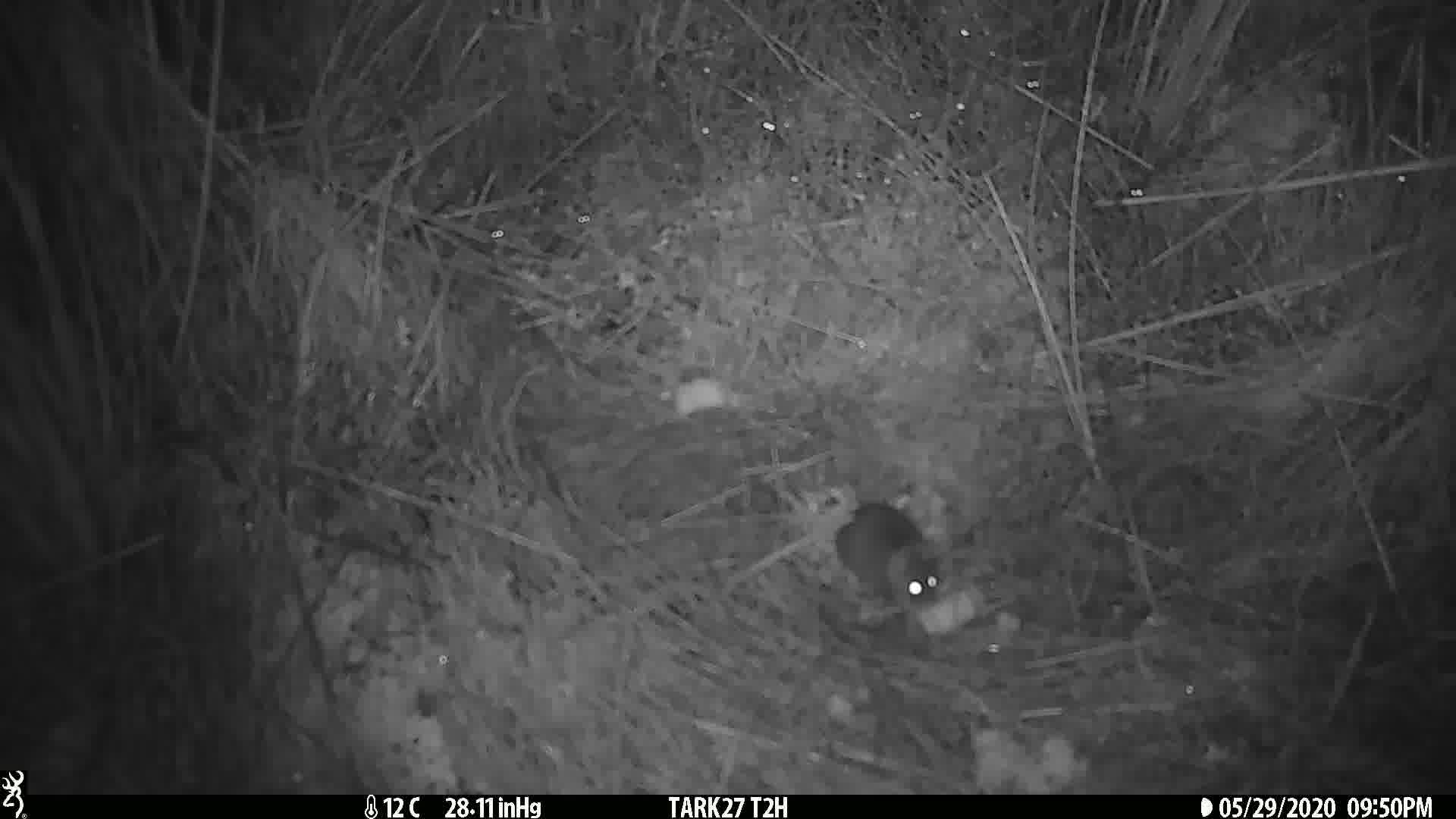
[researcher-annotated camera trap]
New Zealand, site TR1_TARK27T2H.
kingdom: Animalia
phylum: Chordata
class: Mammalia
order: Rodentia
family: Muridae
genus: Mus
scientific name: Mus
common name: mouse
Mouse (Mus).